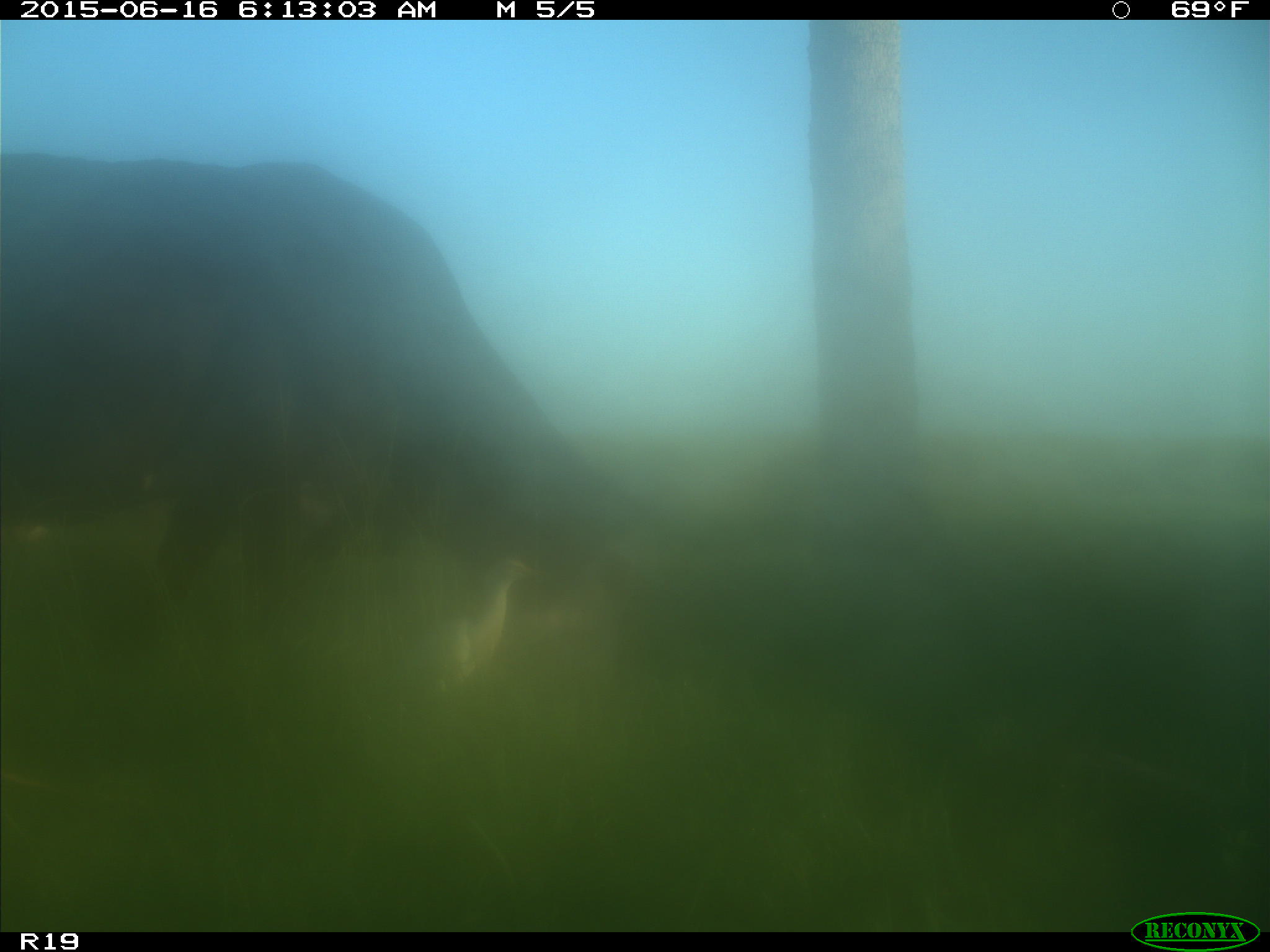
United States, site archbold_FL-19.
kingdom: Animalia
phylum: Chordata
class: Mammalia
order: Artiodactyla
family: Bovidae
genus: Bos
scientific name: Bos taurus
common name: domestic cow